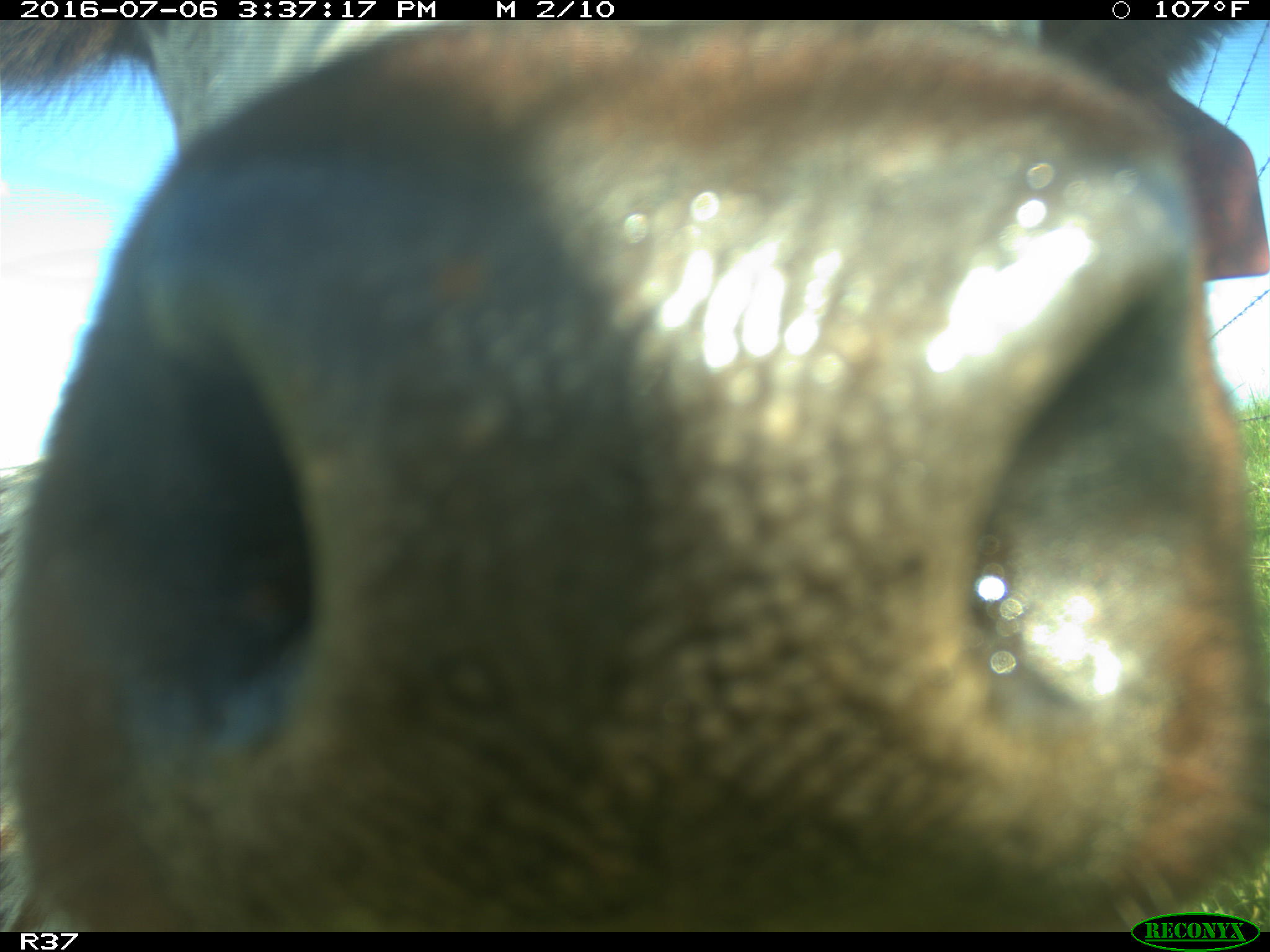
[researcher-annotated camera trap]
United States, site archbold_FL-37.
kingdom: Animalia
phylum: Chordata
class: Mammalia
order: Artiodactyla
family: Bovidae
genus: Bos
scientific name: Bos taurus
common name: domestic cow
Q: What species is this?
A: Bos taurus (domestic cow).